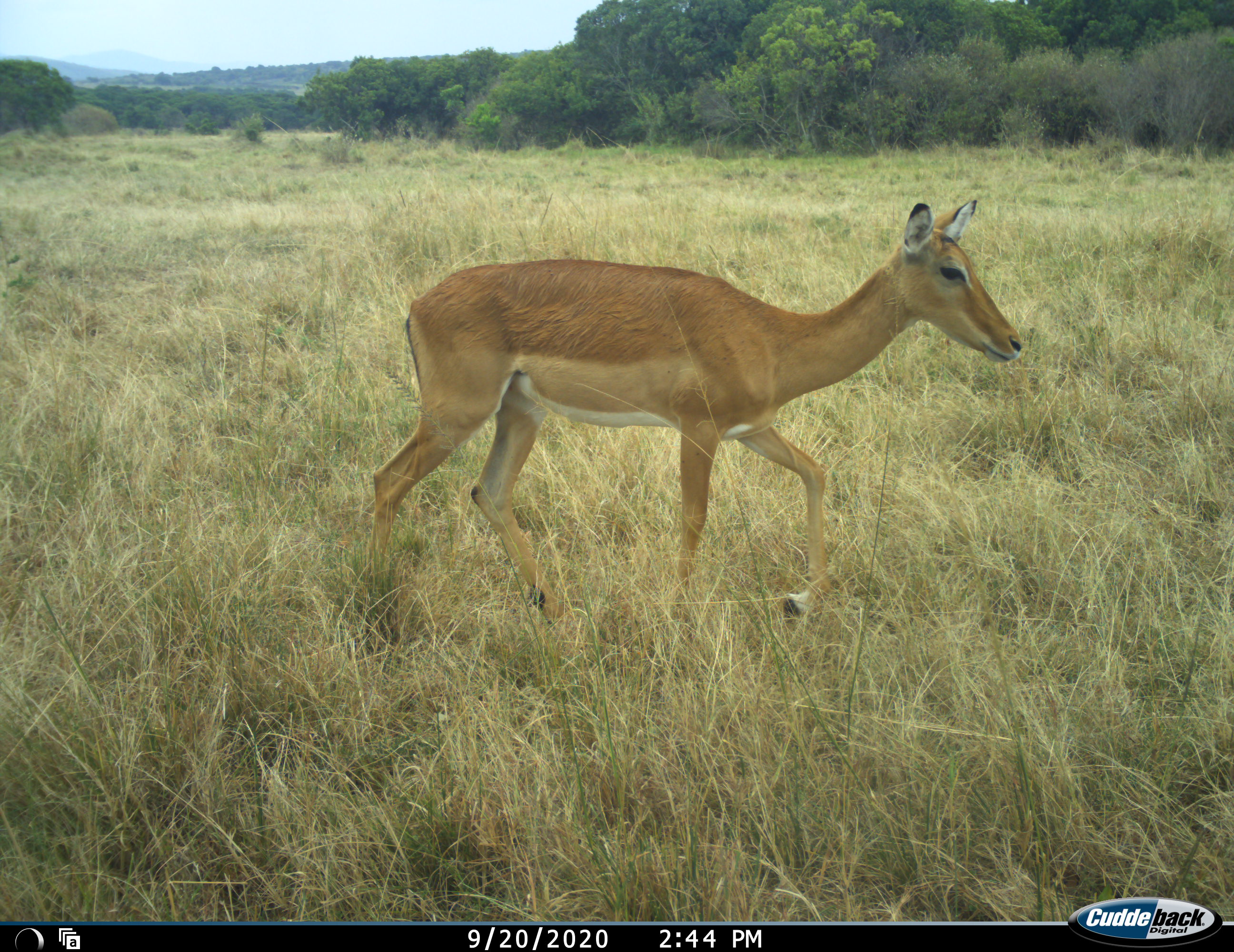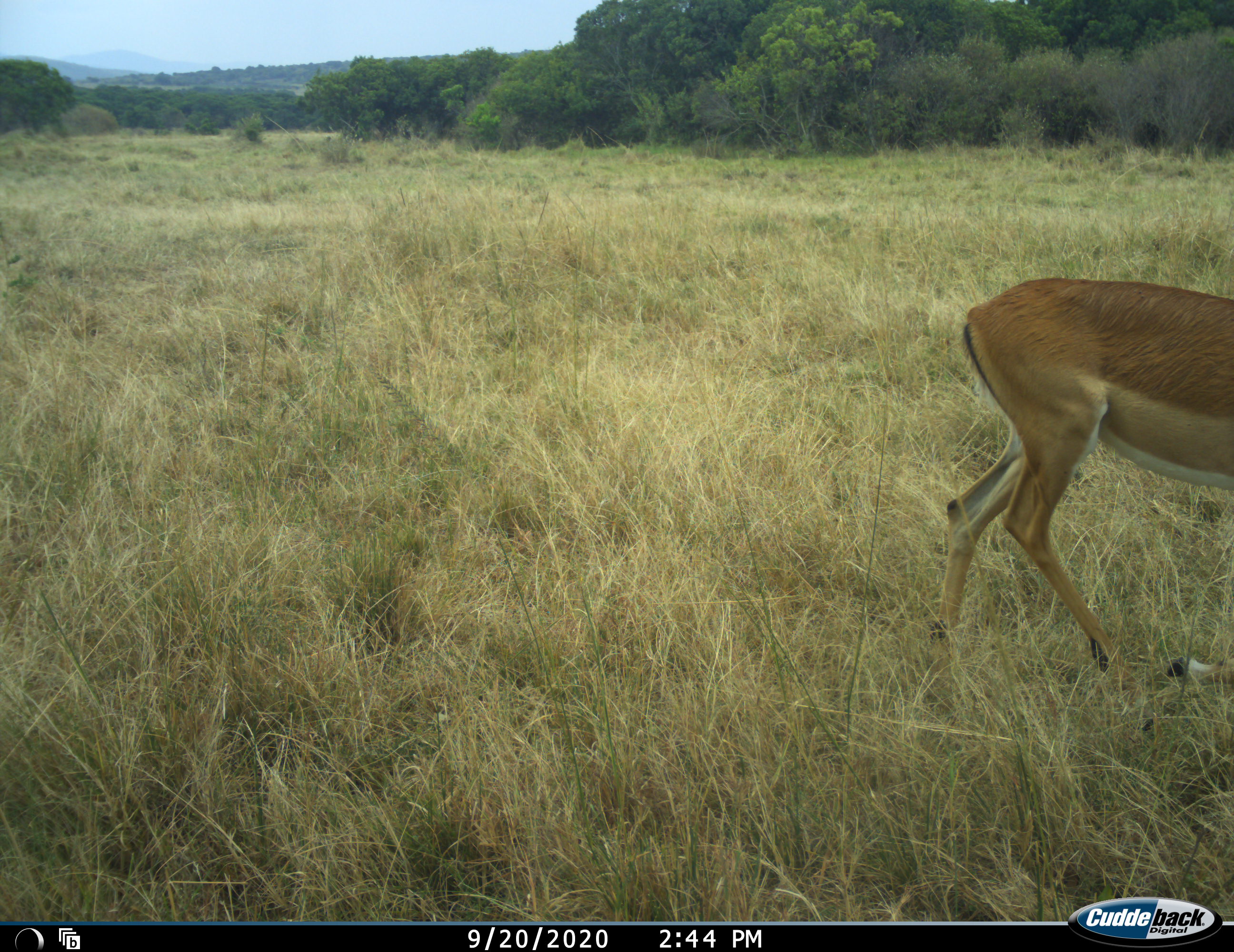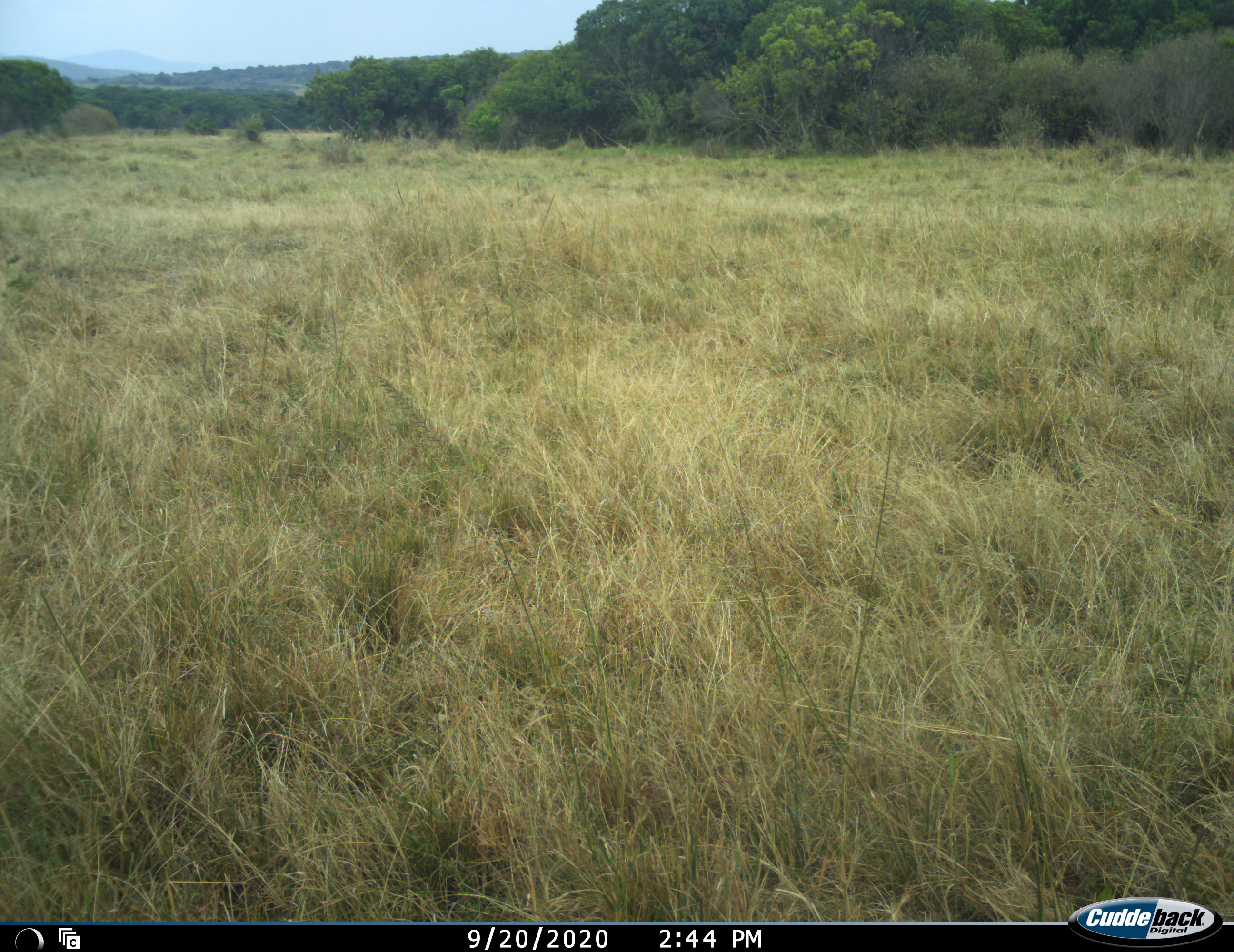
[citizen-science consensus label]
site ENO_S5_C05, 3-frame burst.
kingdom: Animalia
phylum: Chordata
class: Mammalia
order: Artiodactyla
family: Bovidae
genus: Aepyceros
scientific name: Aepyceros melampus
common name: impala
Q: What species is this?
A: Impala (Aepyceros melampus).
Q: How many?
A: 1.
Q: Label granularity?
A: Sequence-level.